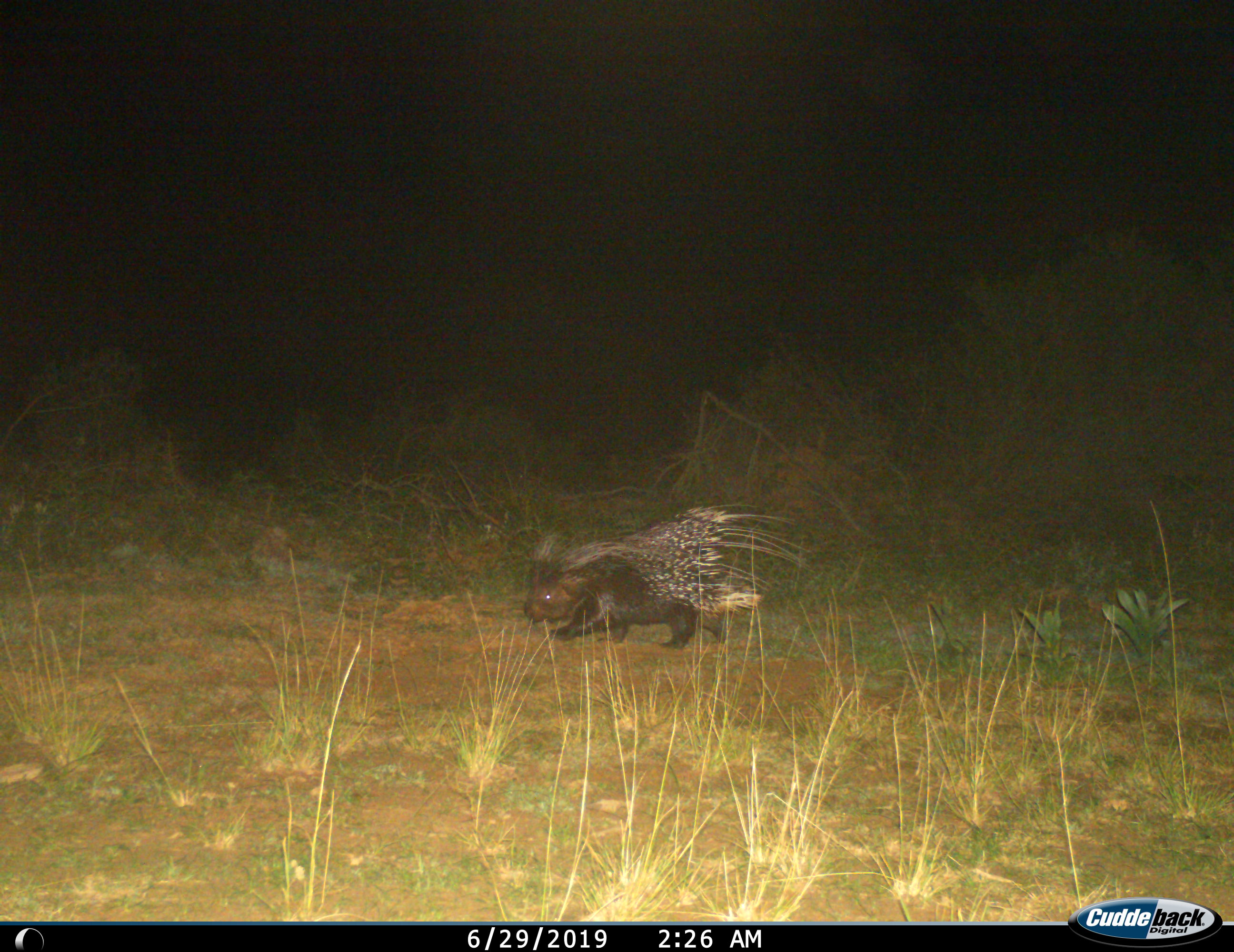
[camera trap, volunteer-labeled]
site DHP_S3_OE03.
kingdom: Animalia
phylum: Chordata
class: Mammalia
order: Rodentia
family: Hystricidae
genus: Hystrix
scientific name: Hystrix cristata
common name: crested porcupine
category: porcupine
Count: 1.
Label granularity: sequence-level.